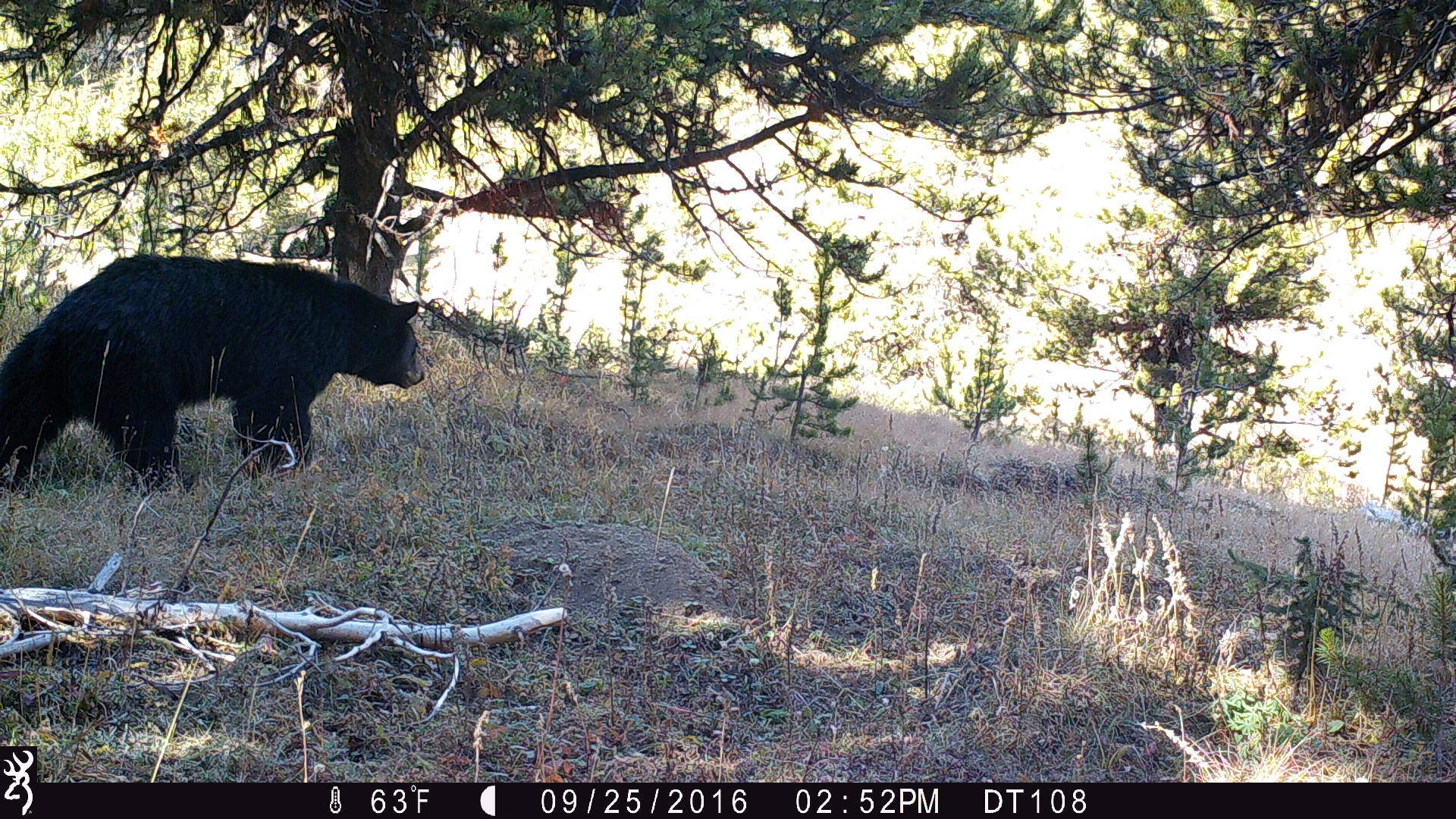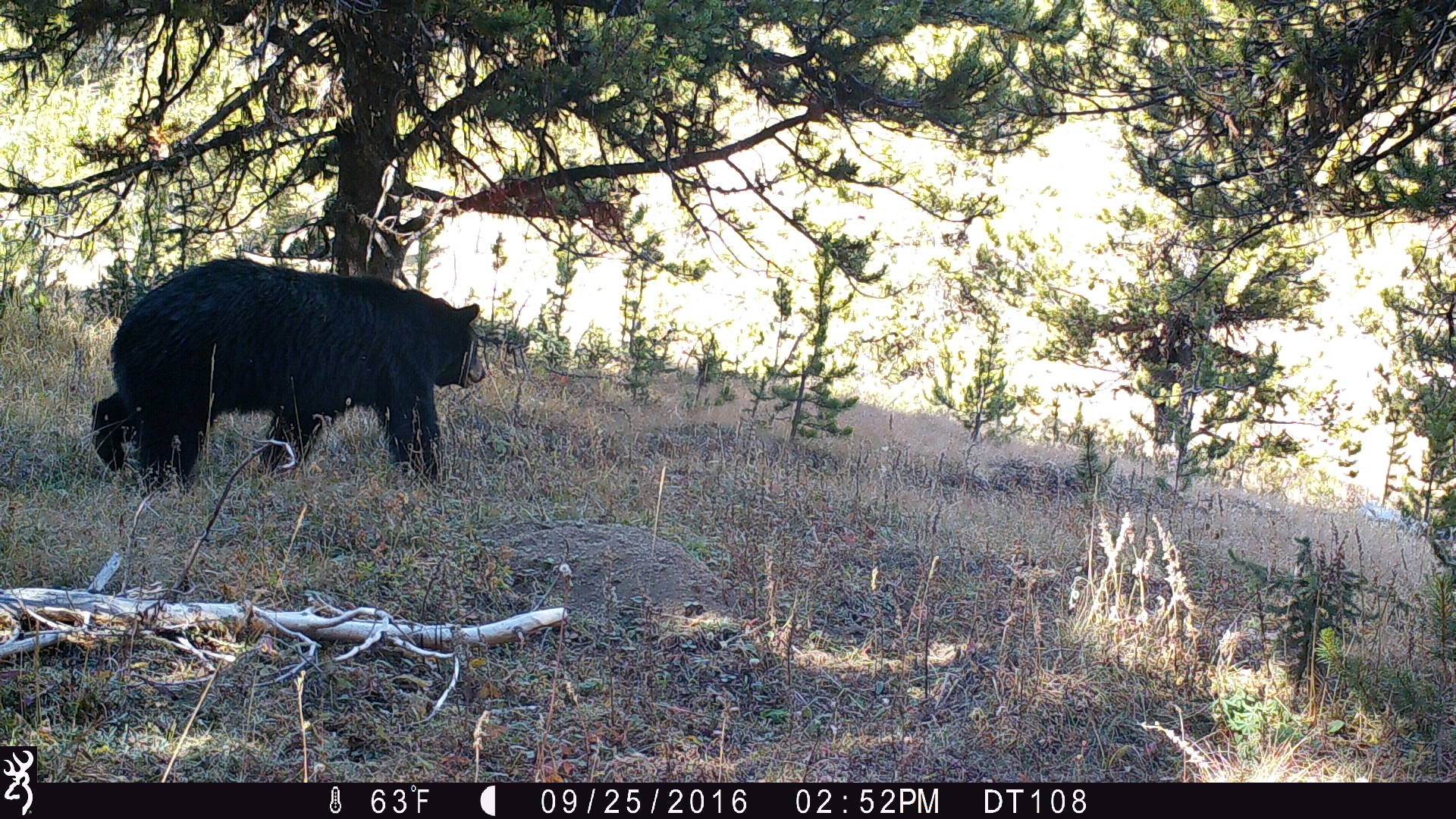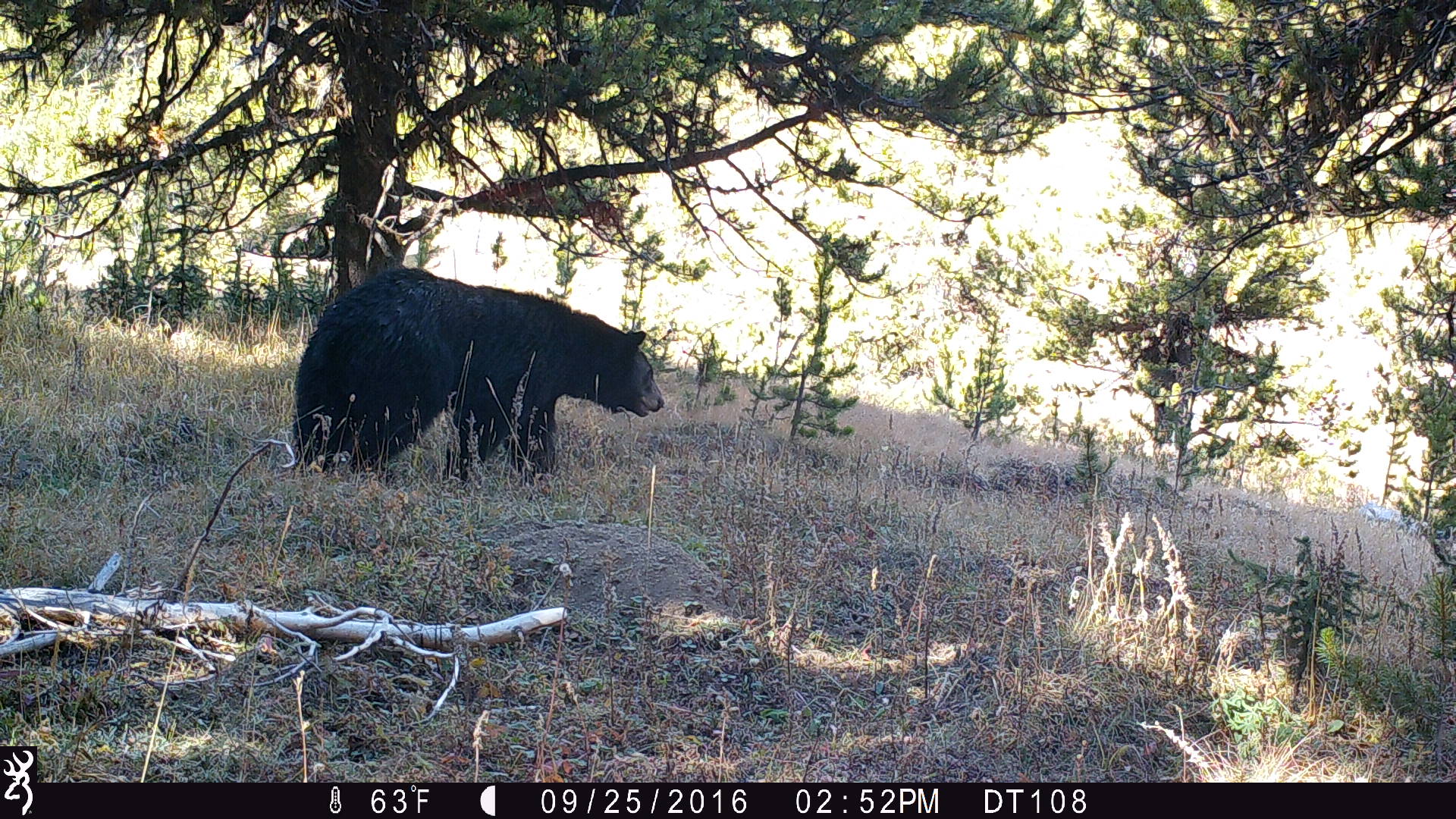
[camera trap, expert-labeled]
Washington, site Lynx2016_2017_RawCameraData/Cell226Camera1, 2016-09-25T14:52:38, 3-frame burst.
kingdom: Animalia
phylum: Chordata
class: Mammalia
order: Carnivora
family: Ursidae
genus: Ursus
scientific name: Ursus americanus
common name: american black bear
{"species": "Ursus americanus (american black bear)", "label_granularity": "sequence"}